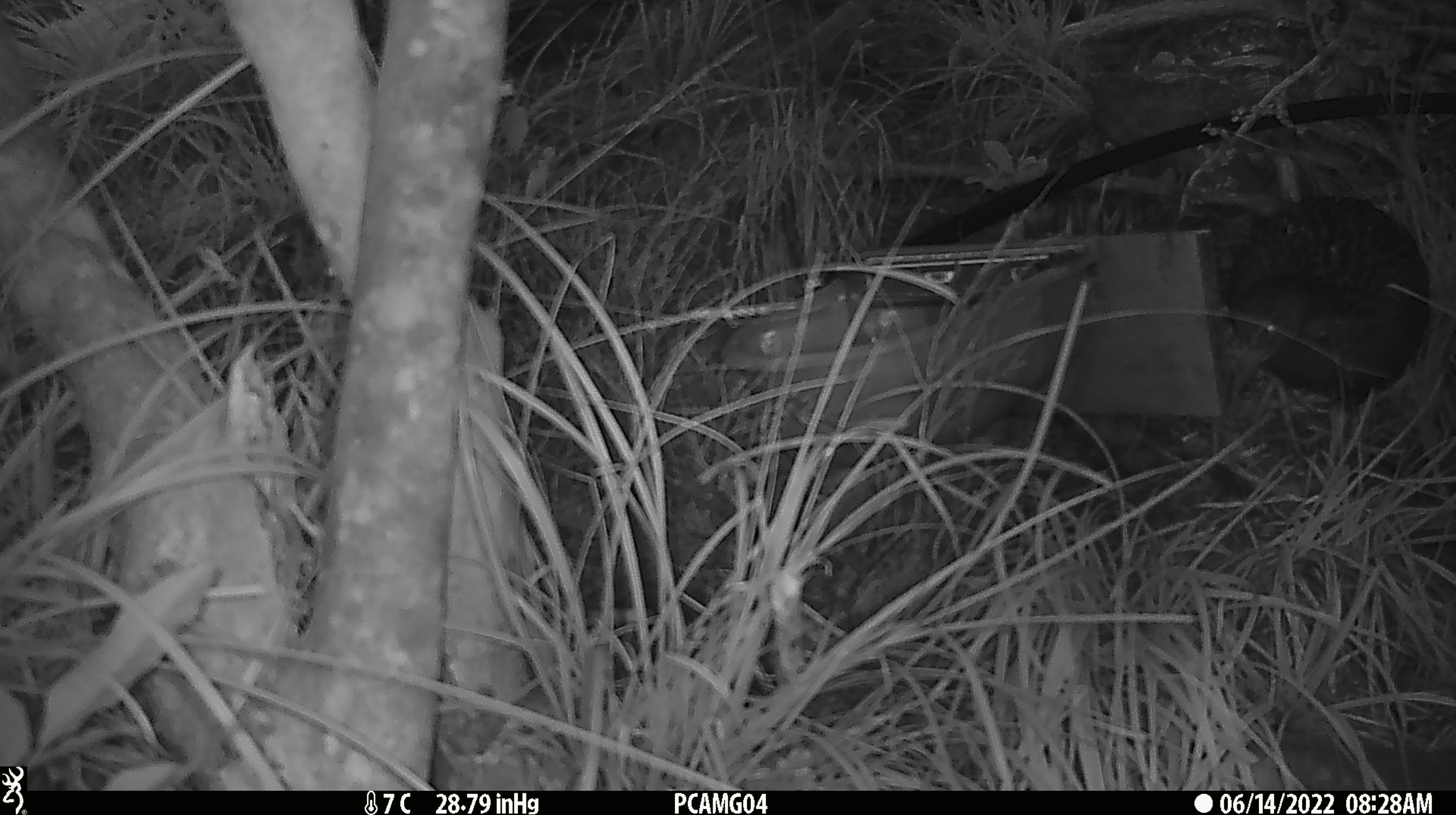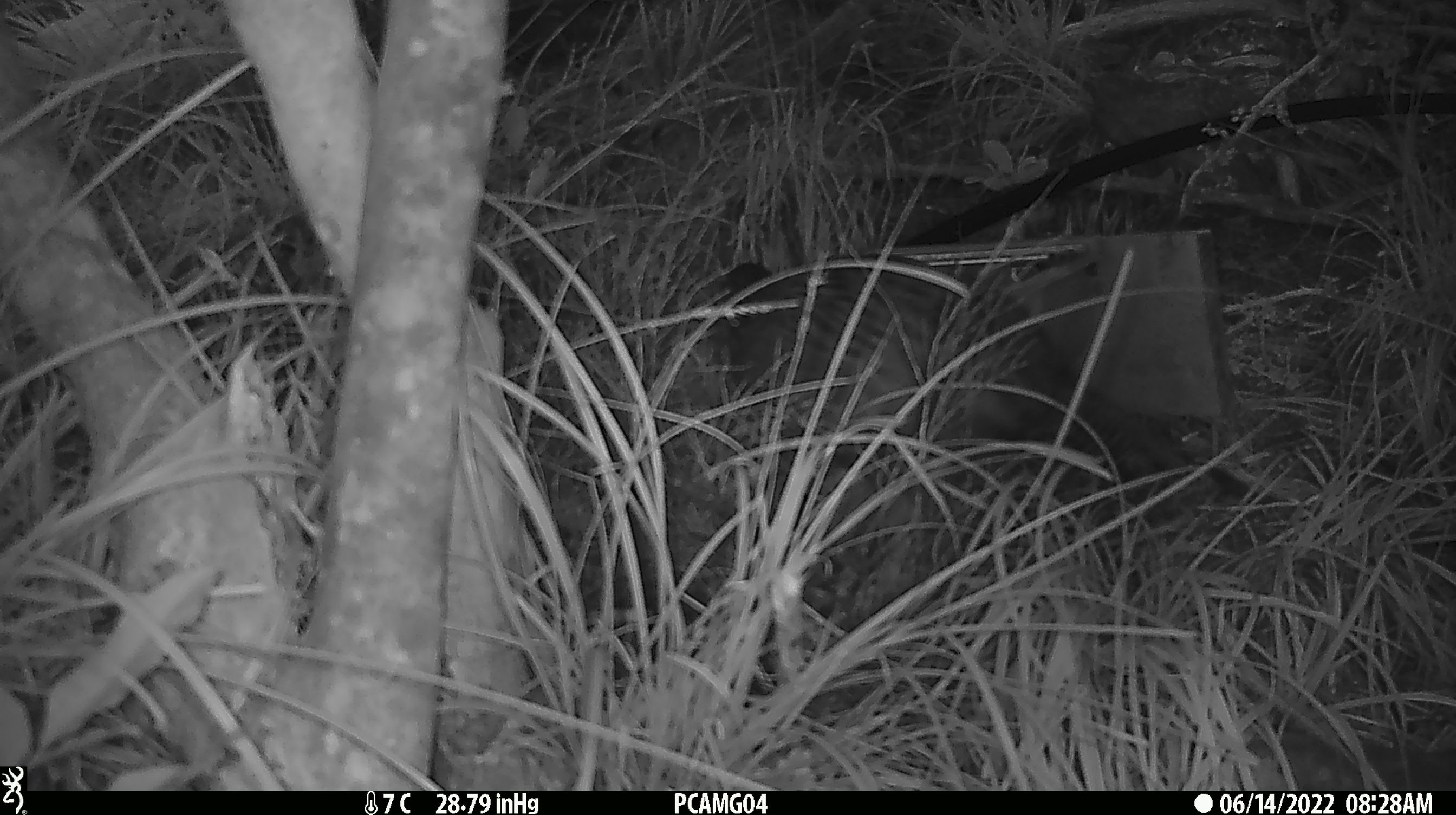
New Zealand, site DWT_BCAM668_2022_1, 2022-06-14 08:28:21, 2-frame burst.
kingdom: Animalia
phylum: Chordata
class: Aves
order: Gruiformes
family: Rallidae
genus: Gallirallus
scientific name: Gallirallus australis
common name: weka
Weka (Gallirallus australis).